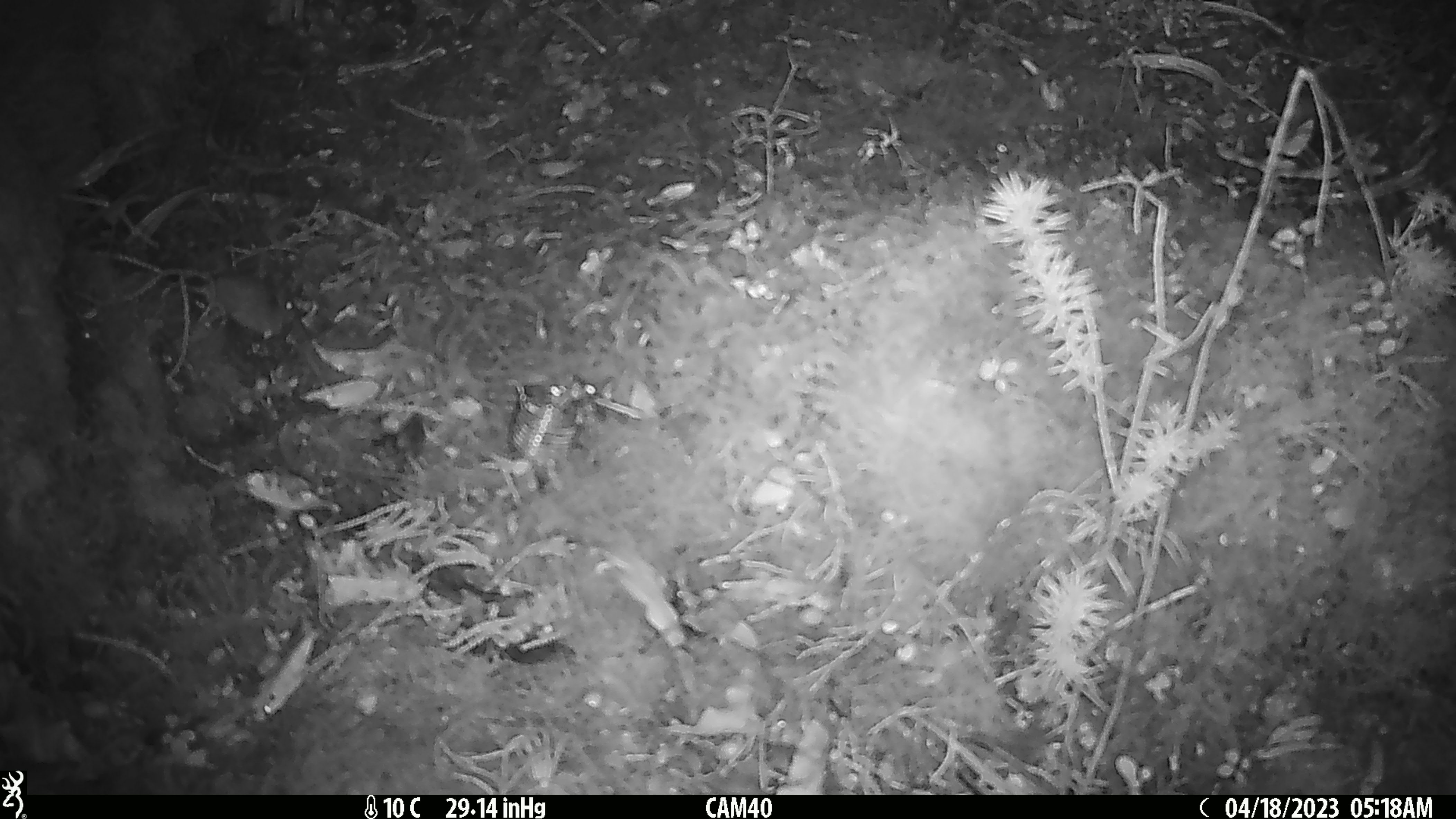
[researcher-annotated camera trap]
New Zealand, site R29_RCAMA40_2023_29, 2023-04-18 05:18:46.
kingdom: Animalia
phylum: Chordata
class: Mammalia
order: Rodentia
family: Muridae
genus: Mus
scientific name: Mus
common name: mouse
Mouse (Mus).